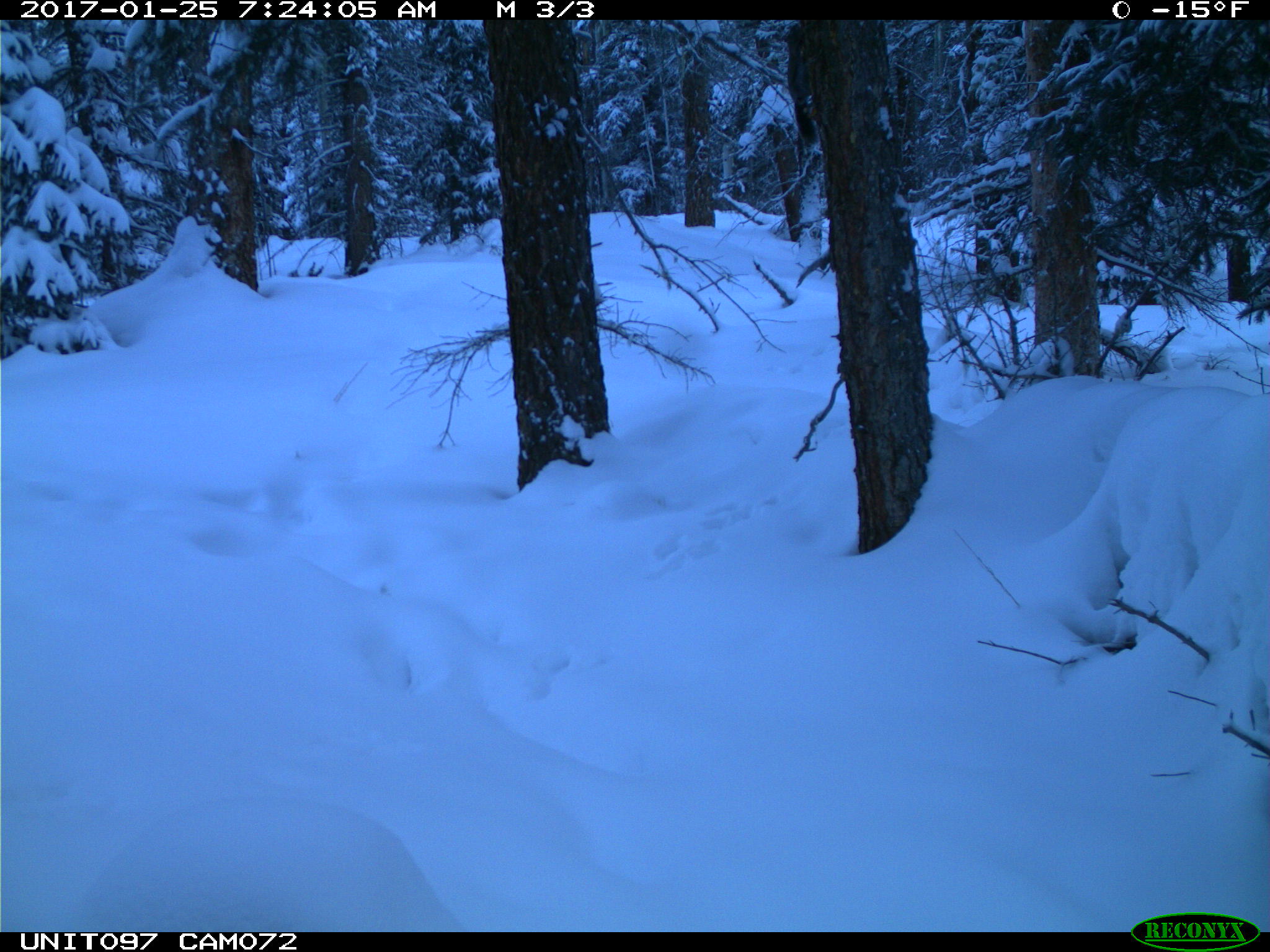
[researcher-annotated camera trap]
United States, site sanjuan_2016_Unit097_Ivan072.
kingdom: Animalia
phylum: Chordata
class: Mammalia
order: Rodentia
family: Sciuridae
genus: Tamiasciurus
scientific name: Tamiasciurus hudsonicus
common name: american red squirrel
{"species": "Tamiasciurus hudsonicus (american red squirrel)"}